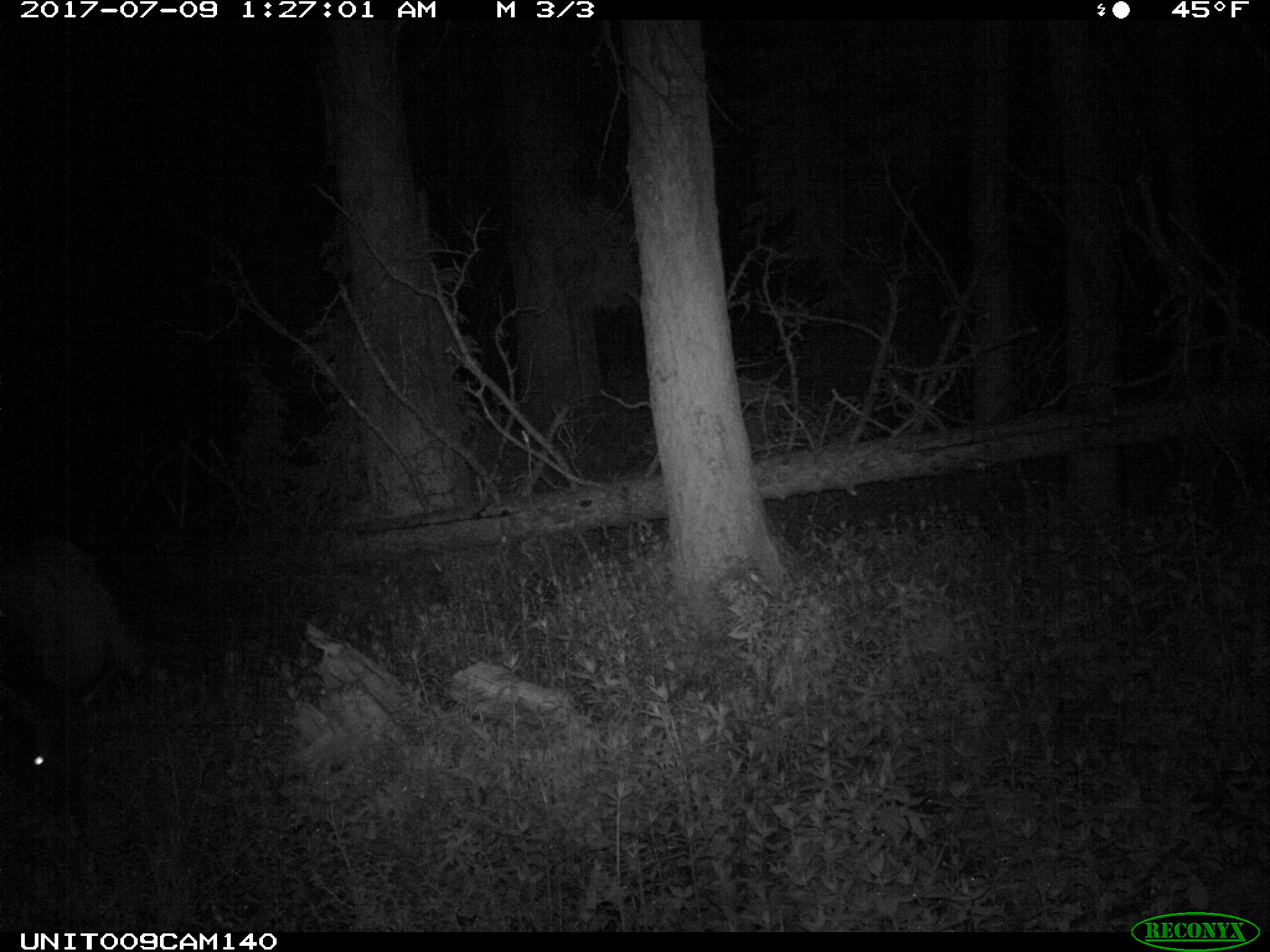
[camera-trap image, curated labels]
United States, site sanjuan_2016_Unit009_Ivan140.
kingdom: Animalia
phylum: Chordata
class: Mammalia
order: Artiodactyla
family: Cervidae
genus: Cervus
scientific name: Cervus elaphus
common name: red deer